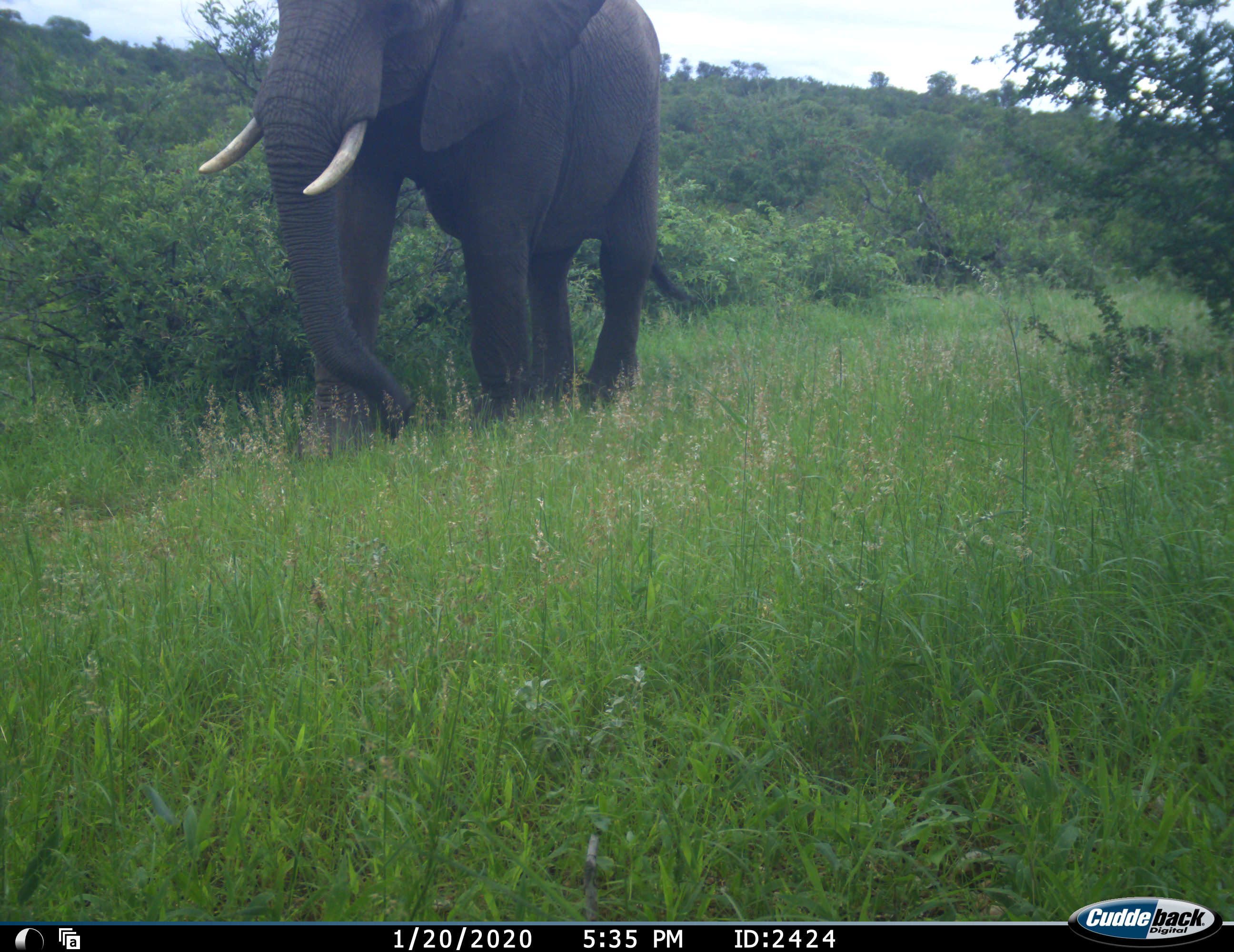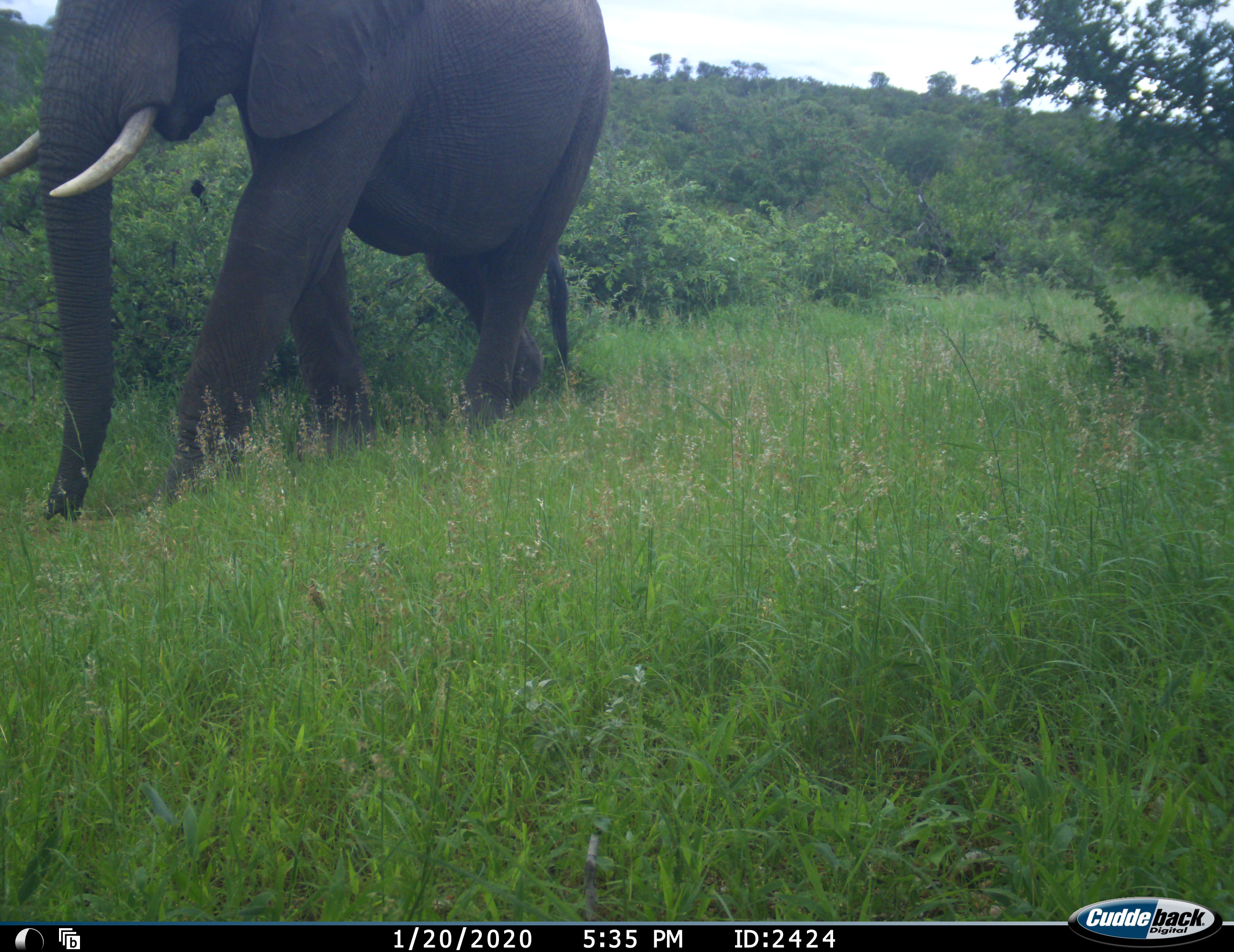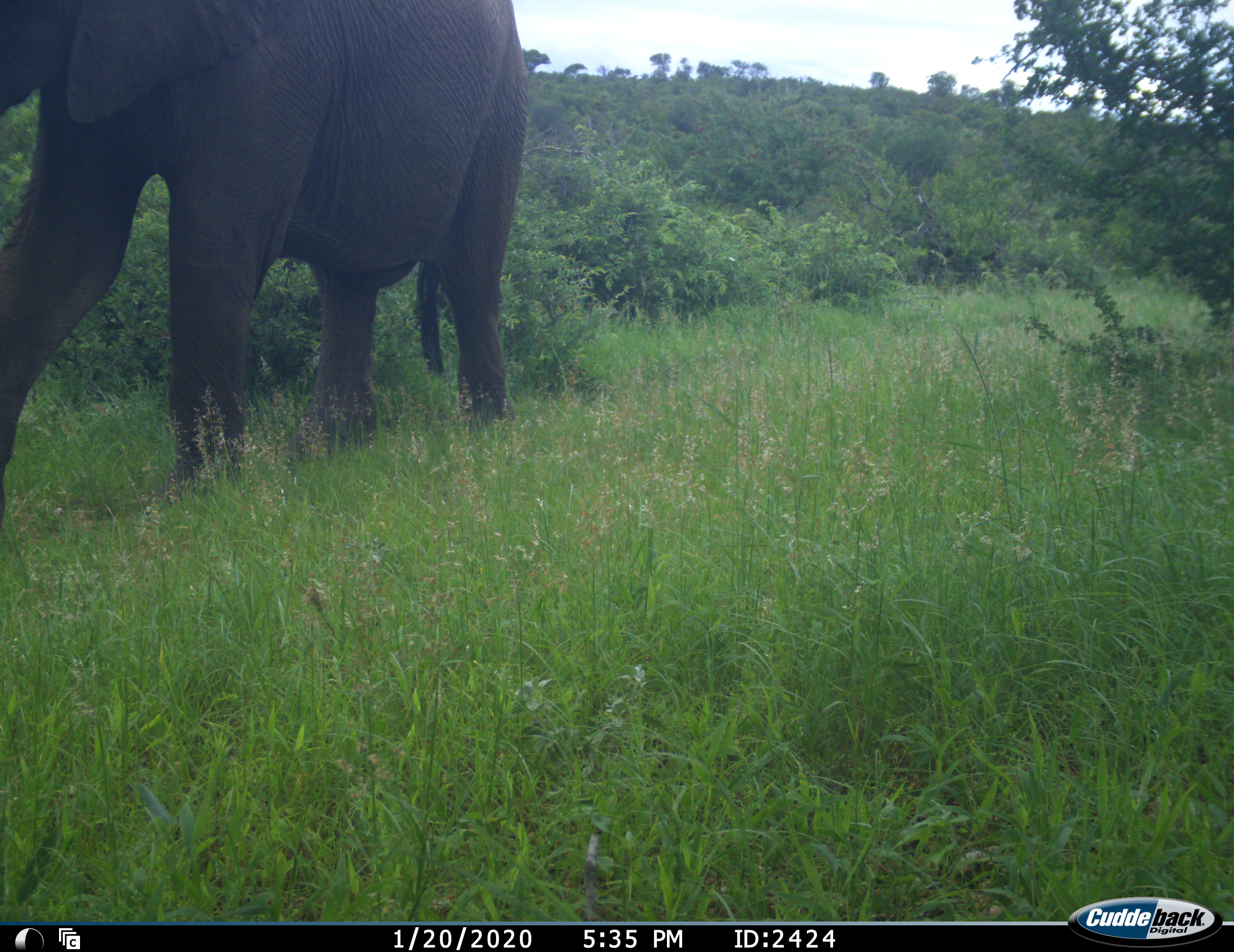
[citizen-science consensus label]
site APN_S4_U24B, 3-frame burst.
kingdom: Animalia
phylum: Chordata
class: Mammalia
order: Proboscidea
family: Elephantidae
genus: Loxodonta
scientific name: Loxodonta africana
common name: african bush elephant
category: elephant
Elephant (african bush elephant) (Loxodonta africana), count 1. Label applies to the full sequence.